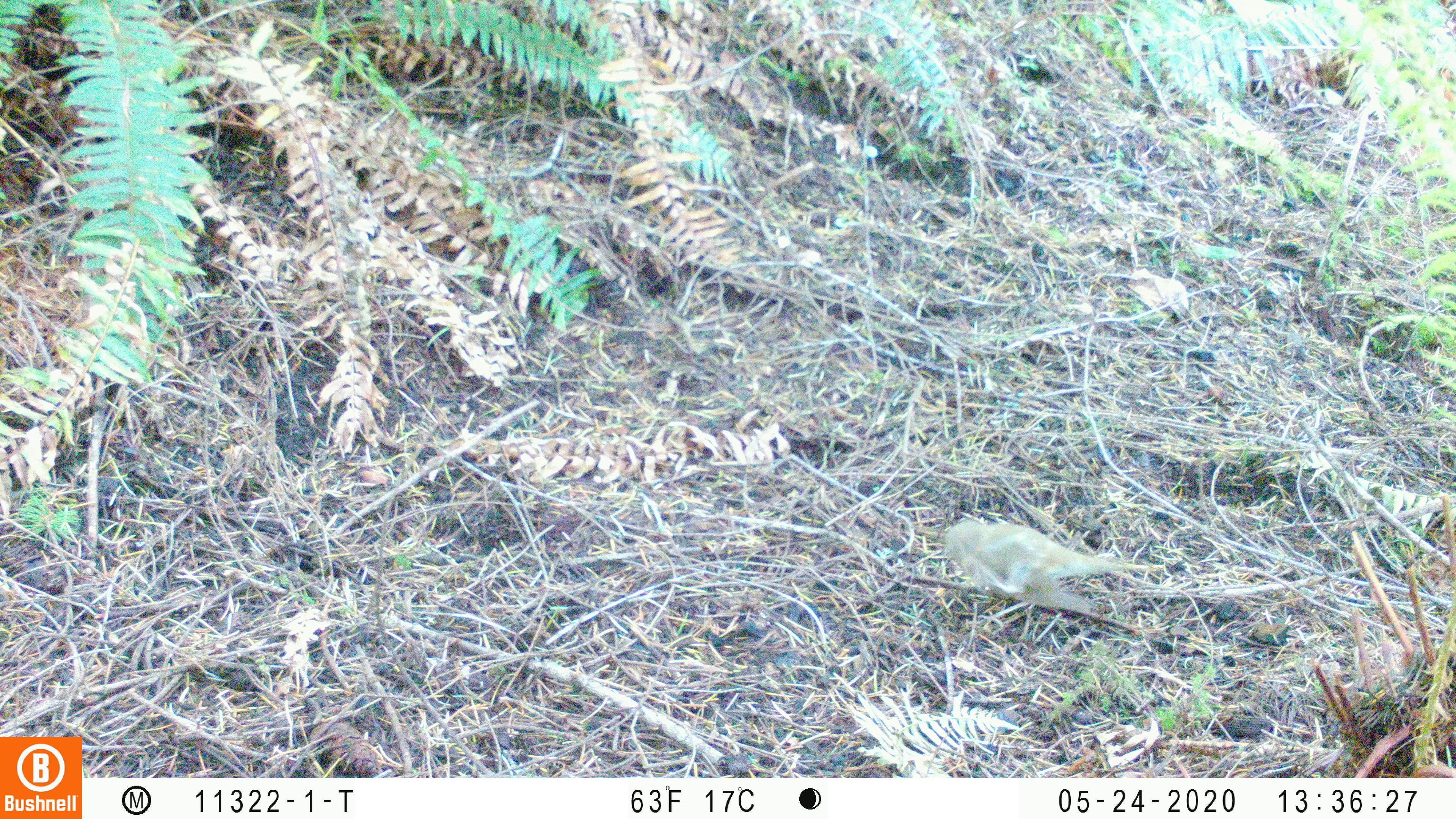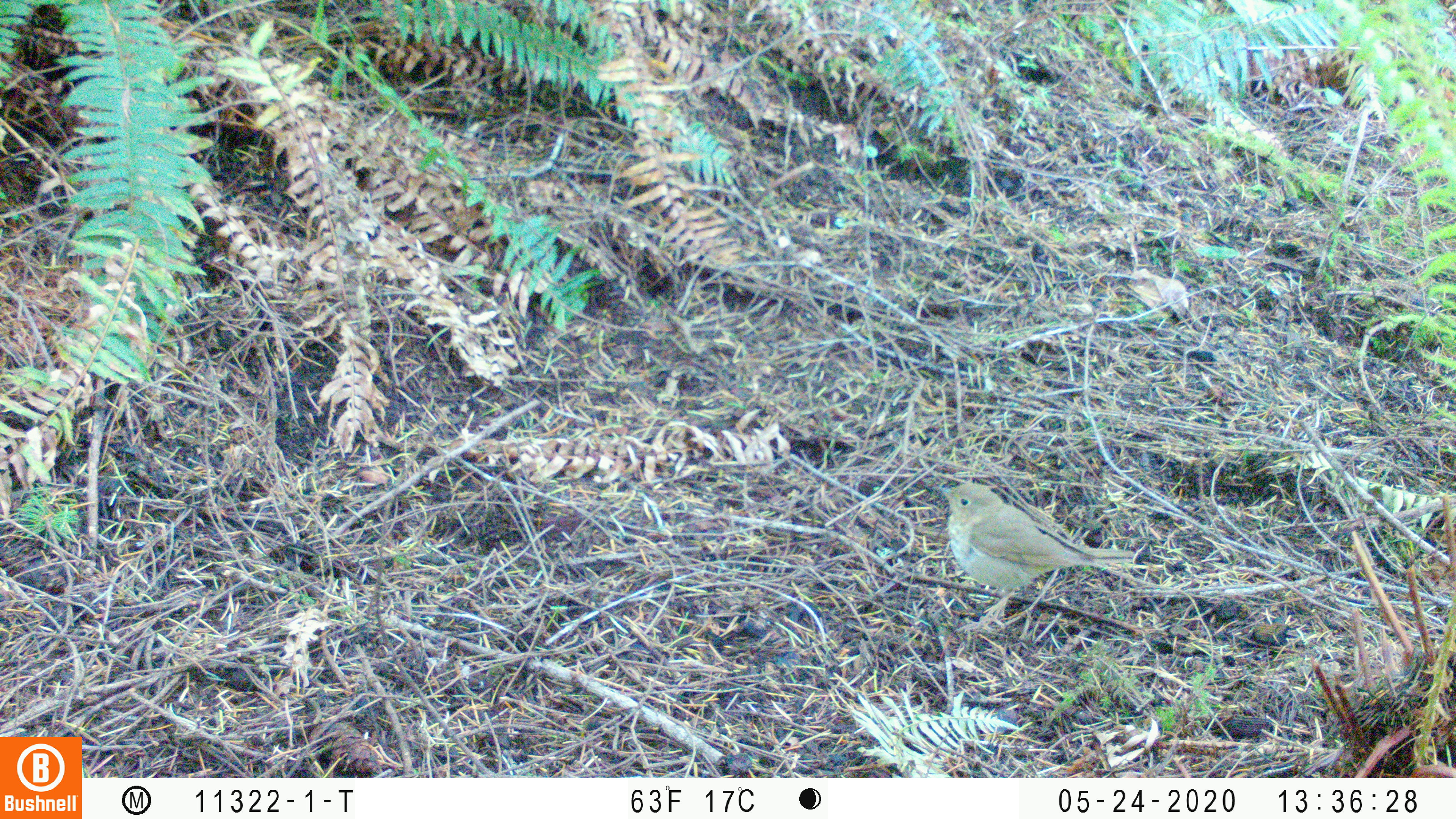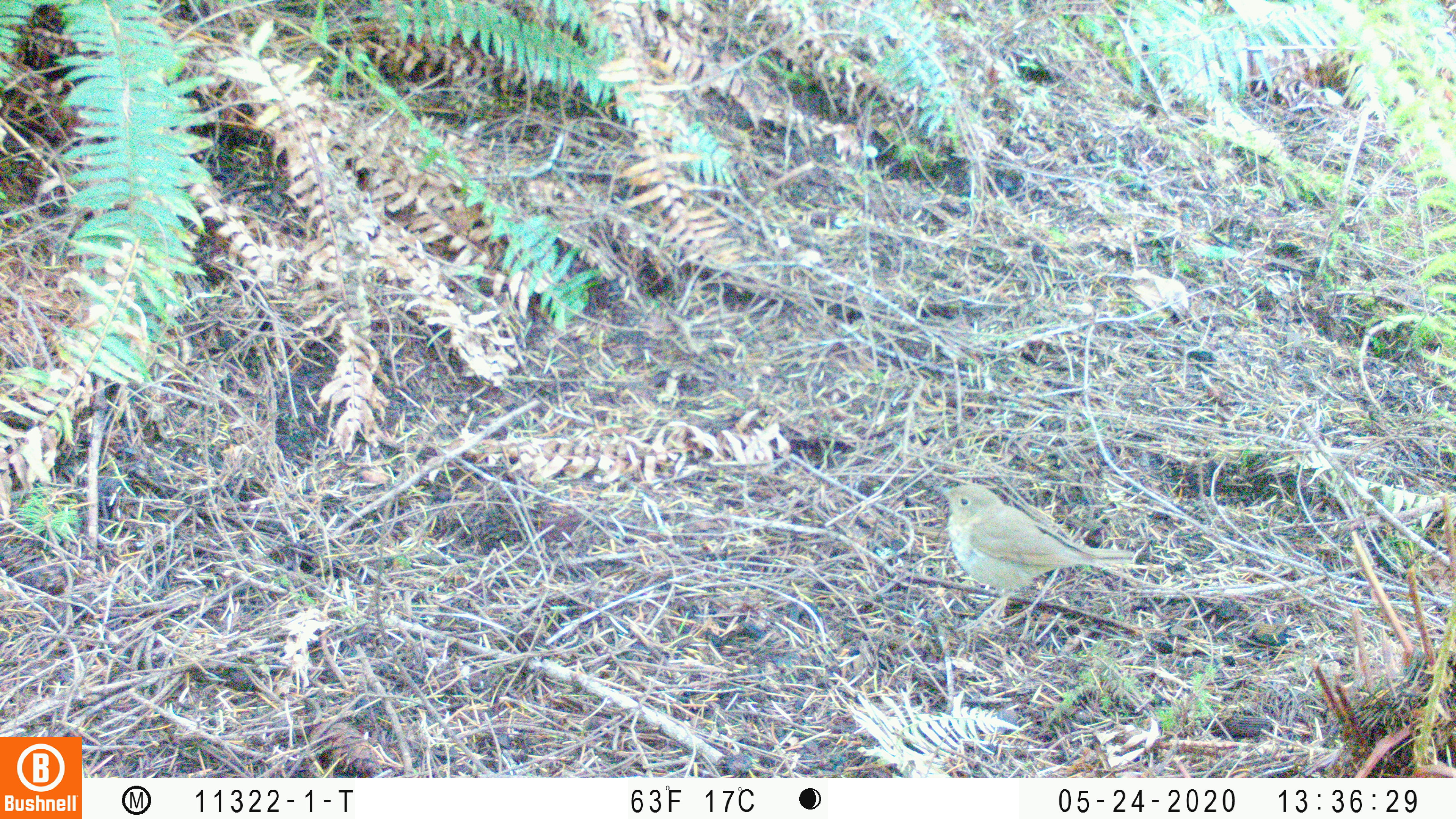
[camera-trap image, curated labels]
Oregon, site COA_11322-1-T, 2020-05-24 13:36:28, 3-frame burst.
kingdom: Animalia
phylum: Chordata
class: Aves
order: Passeriformes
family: Turdidae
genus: Catharus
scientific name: Catharus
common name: brown thrushes and nightingale-thrushes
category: catharus species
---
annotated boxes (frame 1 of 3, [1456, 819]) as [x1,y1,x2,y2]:
catharus species: [943,518,1144,606]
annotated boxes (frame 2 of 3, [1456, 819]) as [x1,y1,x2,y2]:
catharus species: [934,479,1137,618]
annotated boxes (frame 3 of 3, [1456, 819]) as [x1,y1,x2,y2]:
catharus species: [931,477,1134,632]